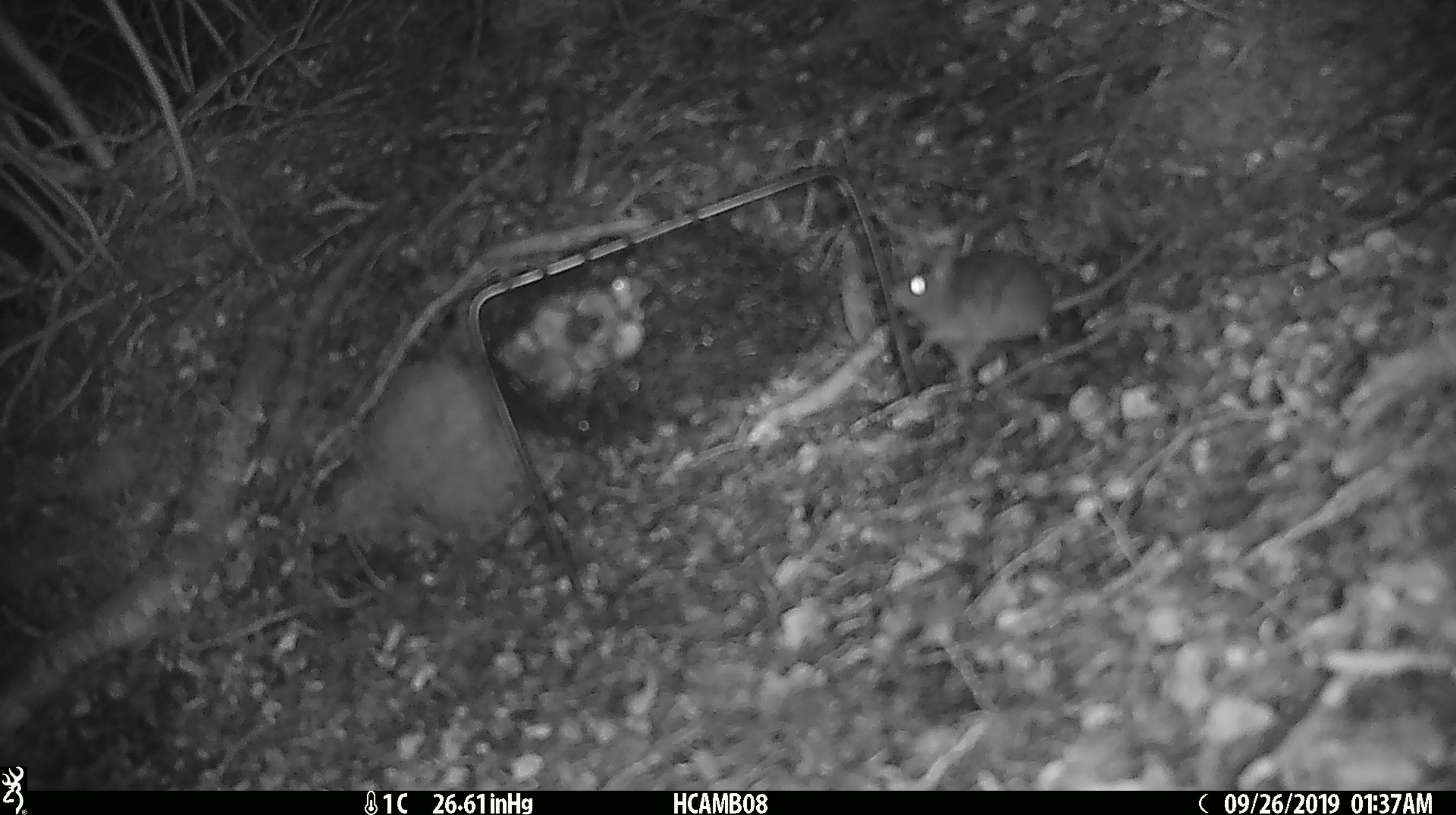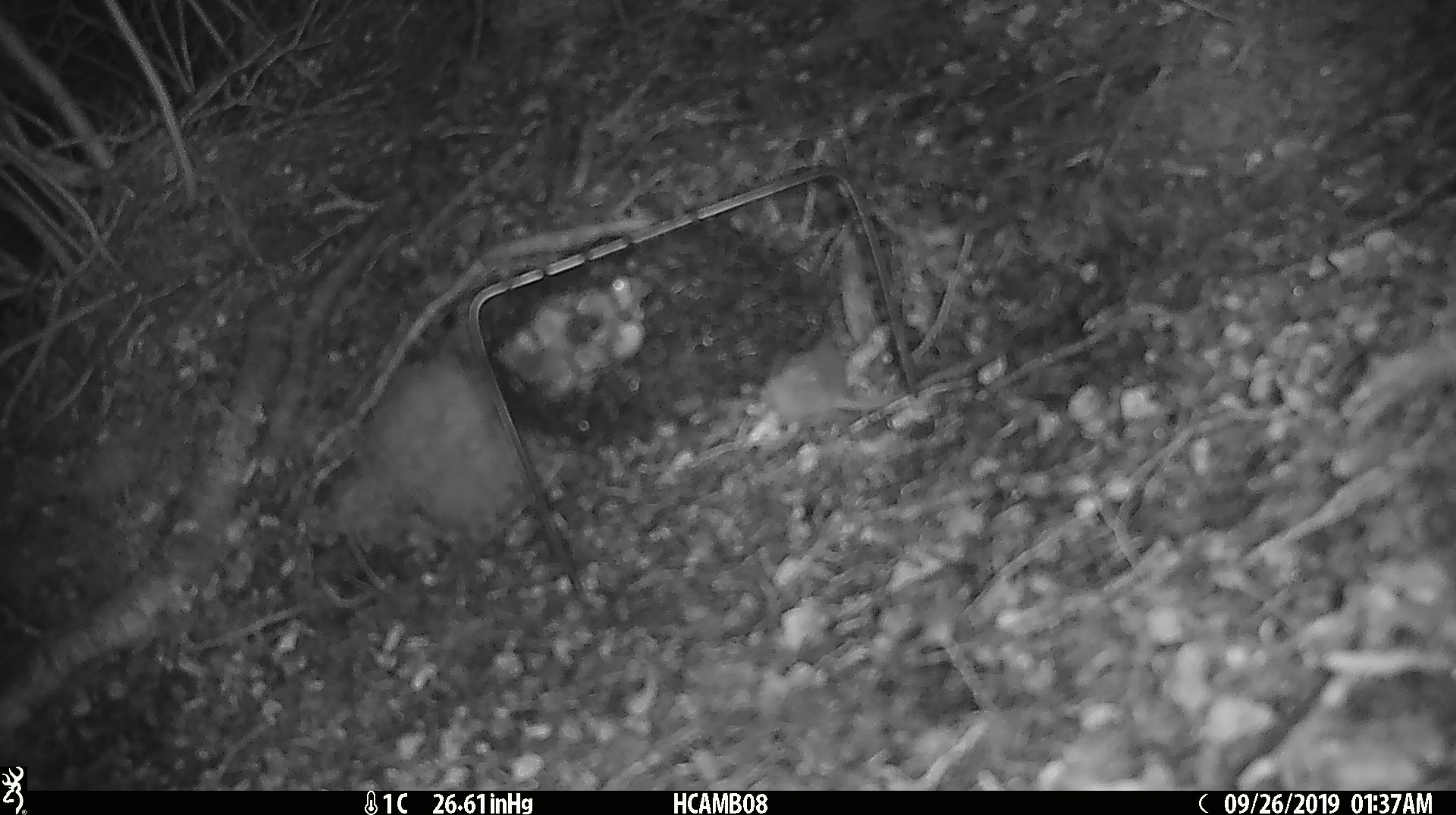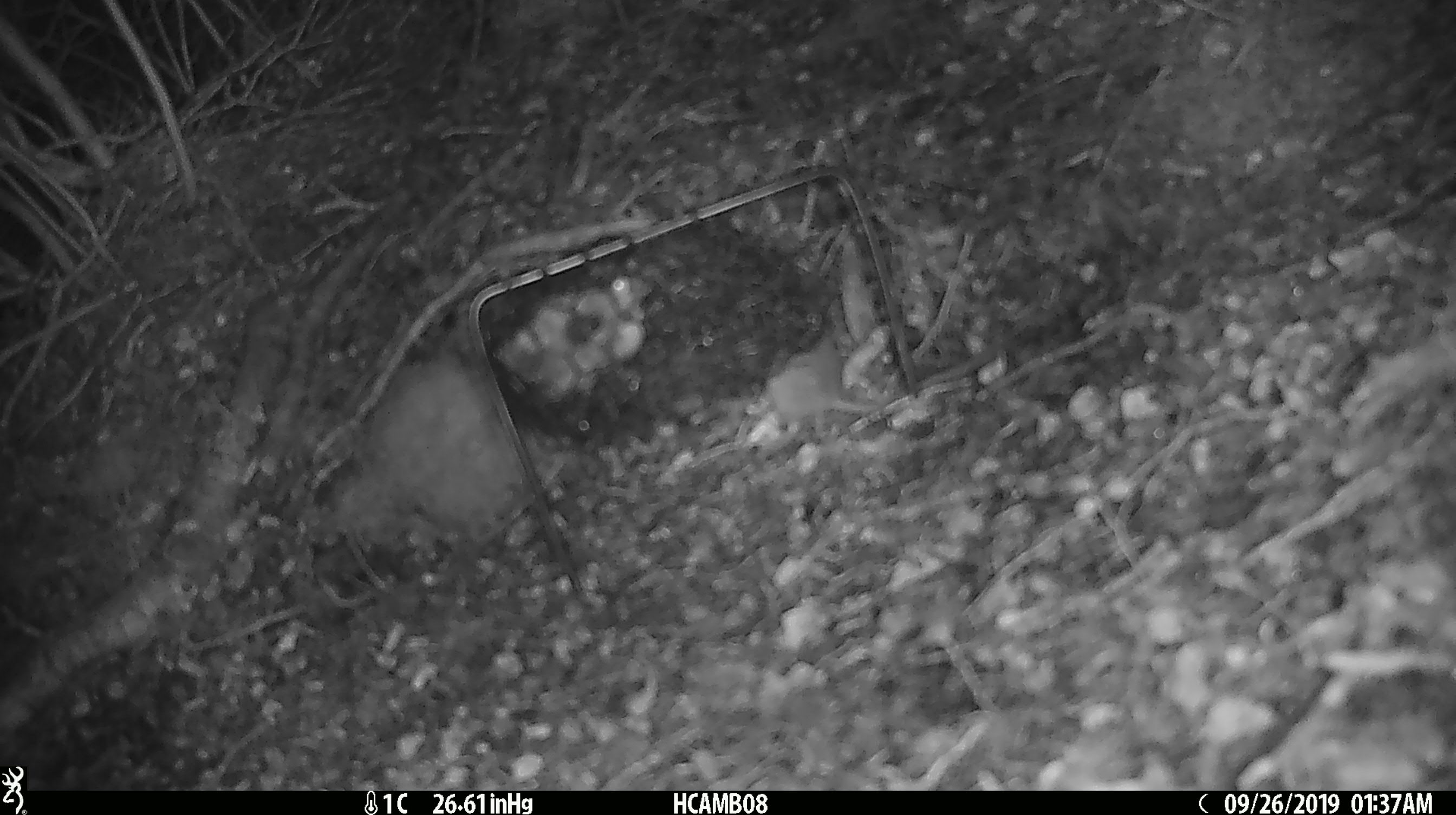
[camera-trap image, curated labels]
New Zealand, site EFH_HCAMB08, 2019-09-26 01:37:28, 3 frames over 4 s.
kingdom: Animalia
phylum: Chordata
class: Mammalia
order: Rodentia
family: Muridae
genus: Mus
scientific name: Mus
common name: mouse